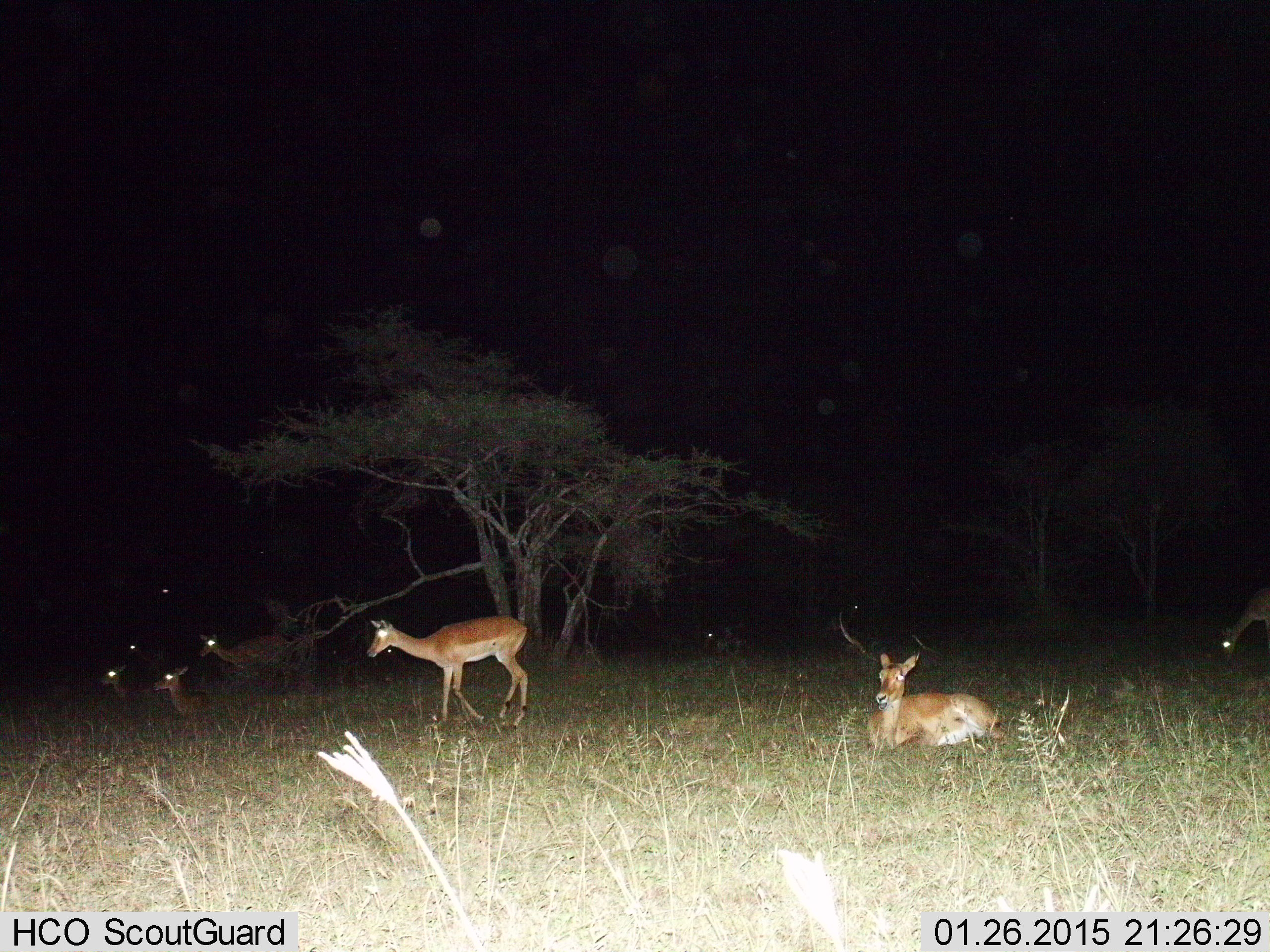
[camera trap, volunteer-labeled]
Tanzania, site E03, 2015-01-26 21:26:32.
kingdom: Animalia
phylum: Chordata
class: Mammalia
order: Artiodactyla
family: Bovidae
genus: Aepyceros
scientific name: Aepyceros melampus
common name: impala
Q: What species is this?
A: Impala (Aepyceros melampus).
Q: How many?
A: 8.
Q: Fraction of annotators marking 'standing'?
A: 80%.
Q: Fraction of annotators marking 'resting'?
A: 100%.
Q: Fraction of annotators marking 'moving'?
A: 40%.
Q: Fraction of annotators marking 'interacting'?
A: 0%.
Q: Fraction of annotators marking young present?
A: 0%.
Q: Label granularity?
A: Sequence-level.